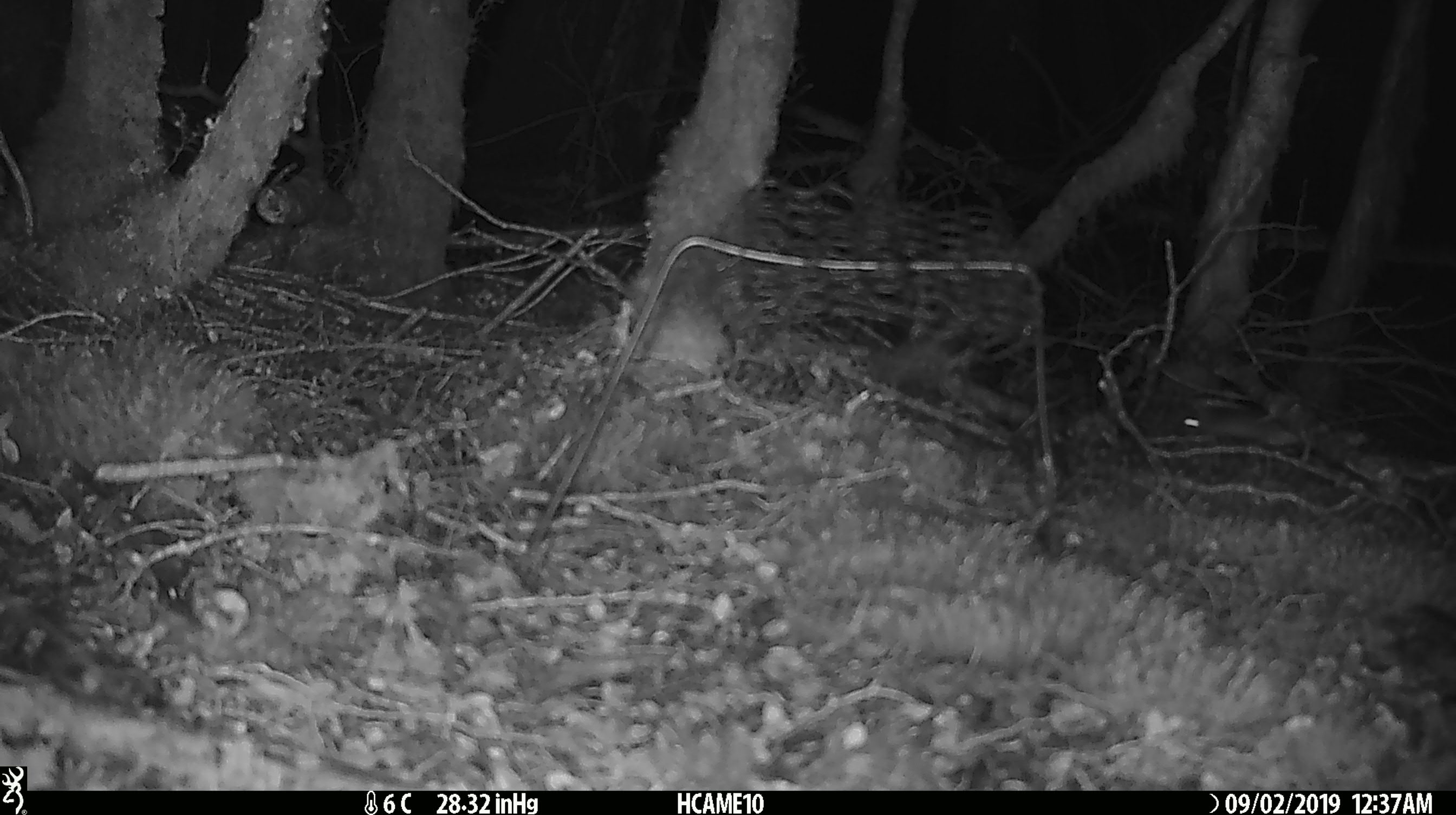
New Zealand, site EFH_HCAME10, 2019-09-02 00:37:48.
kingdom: Animalia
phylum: Chordata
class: Mammalia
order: Rodentia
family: Muridae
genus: Mus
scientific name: Mus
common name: mouse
Mouse (Mus).